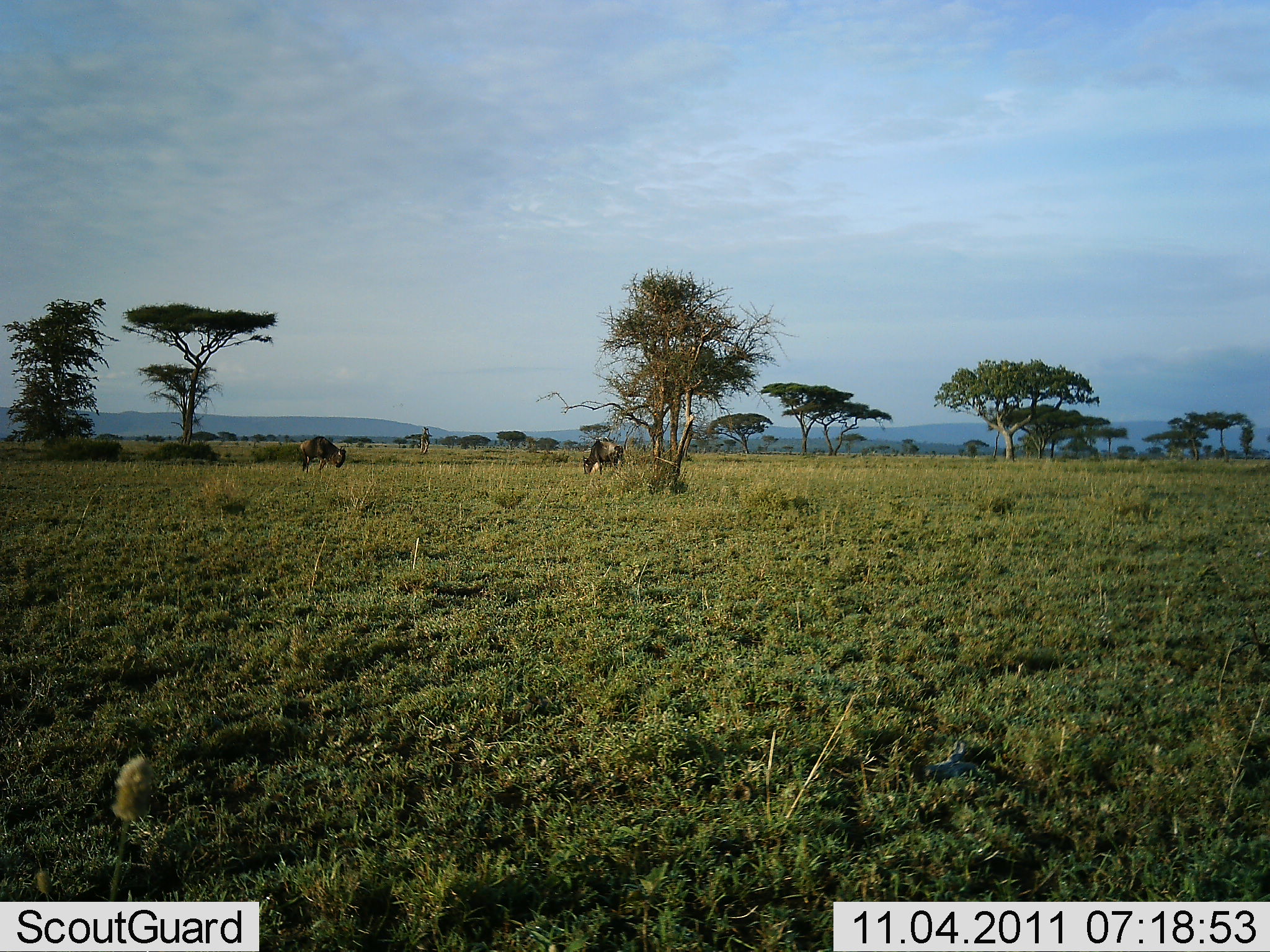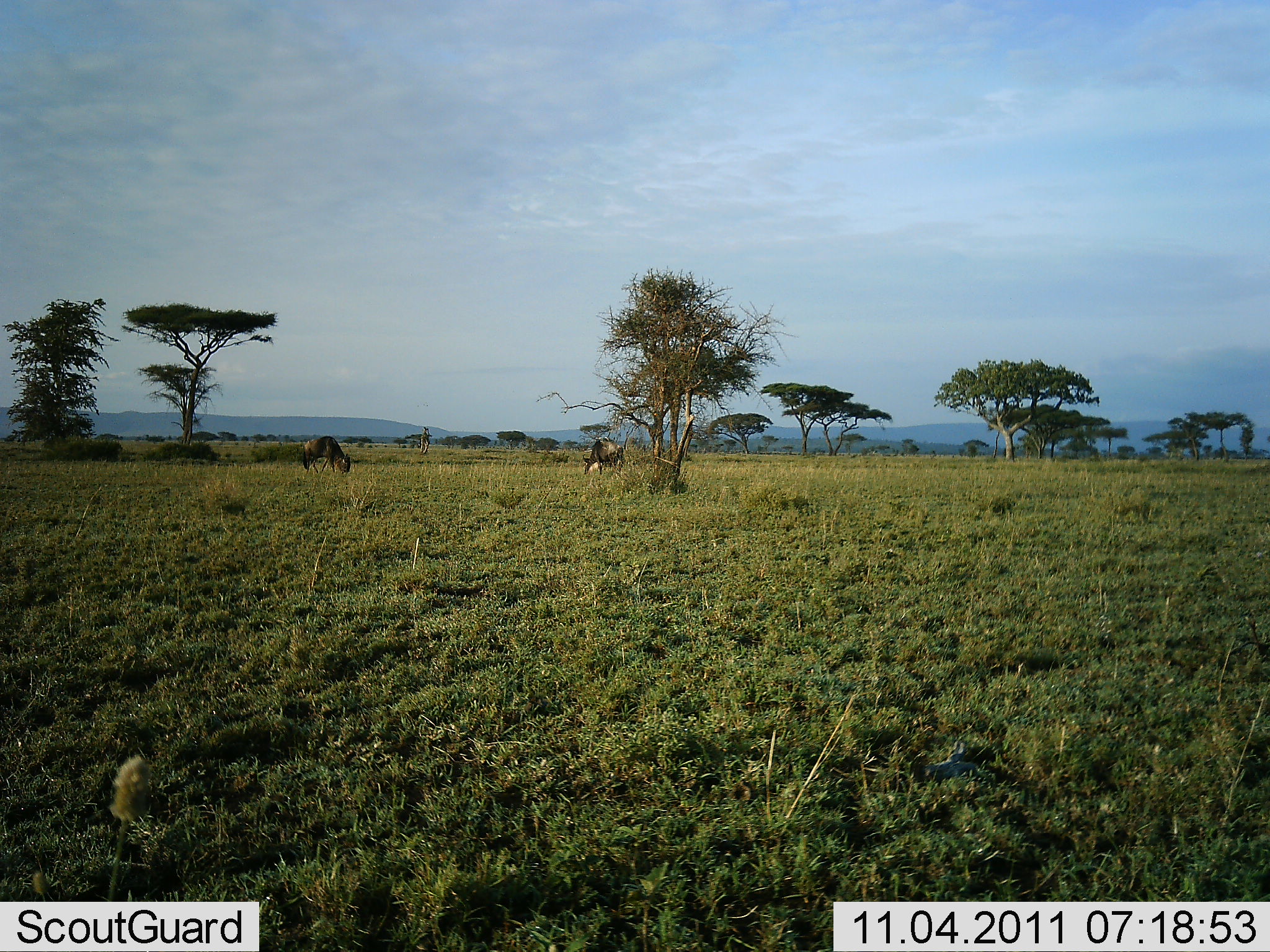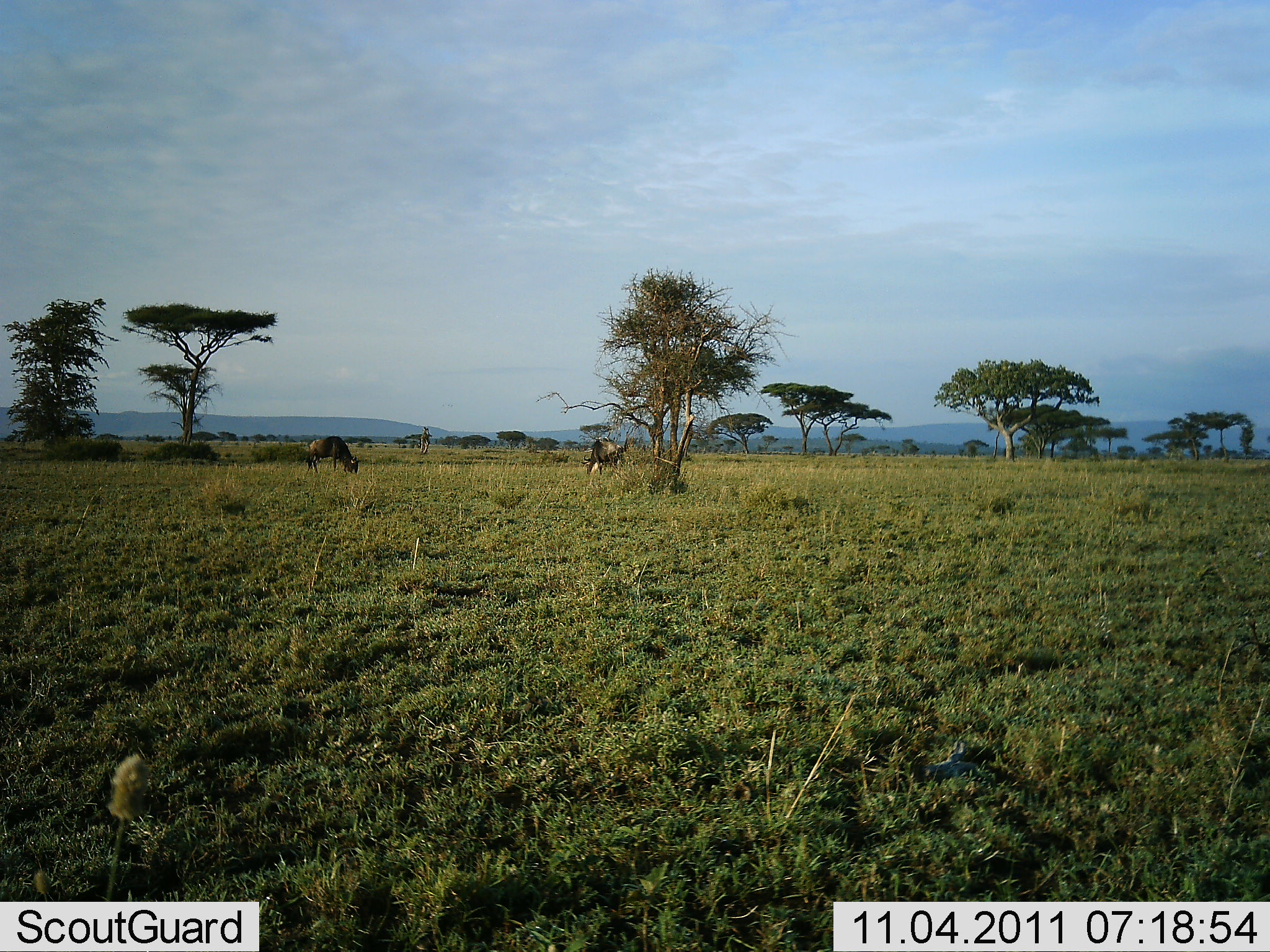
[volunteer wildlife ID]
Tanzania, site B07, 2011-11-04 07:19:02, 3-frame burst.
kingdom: Animalia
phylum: Chordata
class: Mammalia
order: Artiodactyla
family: Bovidae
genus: Connochaetes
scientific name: Connochaetes taurinus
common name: blue wildebeest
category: wildebeest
Wildebeest (blue wildebeest) (Connochaetes taurinus), count 2. Behavior (volunteer vote fractions): standing 14%, resting 0%, moving 14%, interacting 0%. Young present (vote fraction): 0%. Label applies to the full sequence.